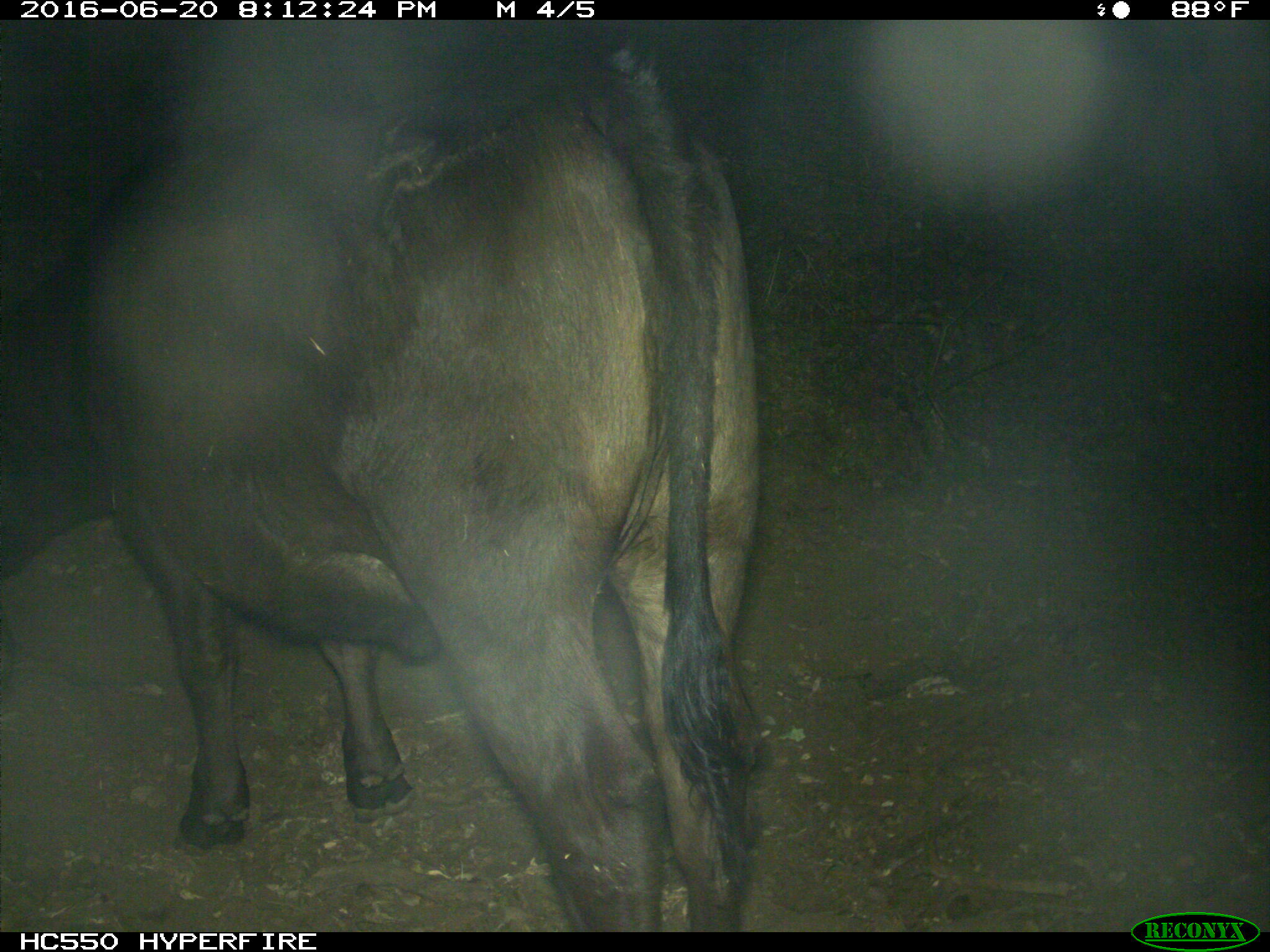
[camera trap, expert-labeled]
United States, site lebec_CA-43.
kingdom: Animalia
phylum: Chordata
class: Mammalia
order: Artiodactyla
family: Bovidae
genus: Bos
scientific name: Bos taurus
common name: domestic cow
Bos taurus (domestic cow).